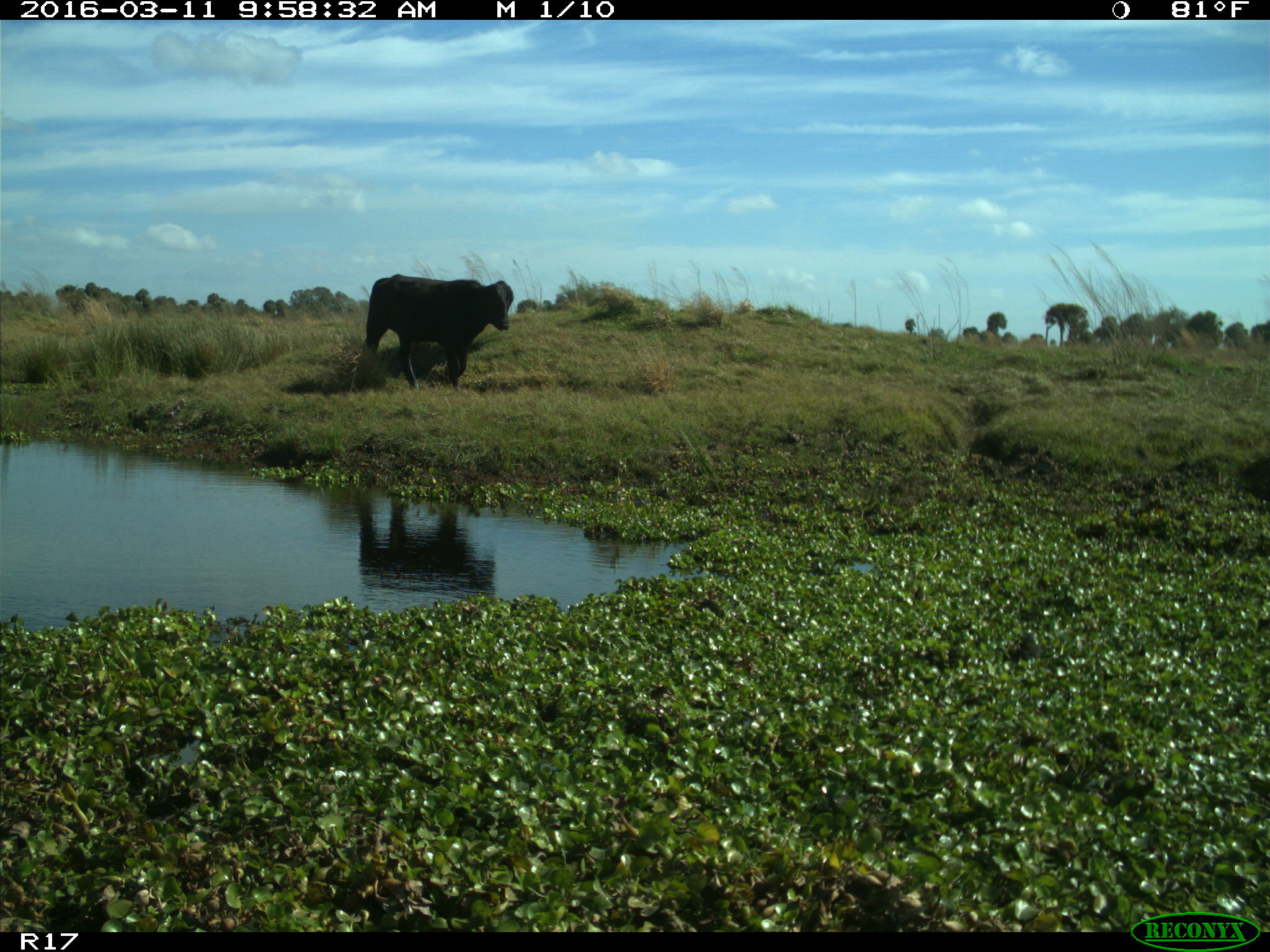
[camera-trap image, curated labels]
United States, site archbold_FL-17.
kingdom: Animalia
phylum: Chordata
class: Mammalia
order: Artiodactyla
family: Bovidae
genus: Bos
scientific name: Bos taurus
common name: domestic cow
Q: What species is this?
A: Bos taurus (domestic cow).